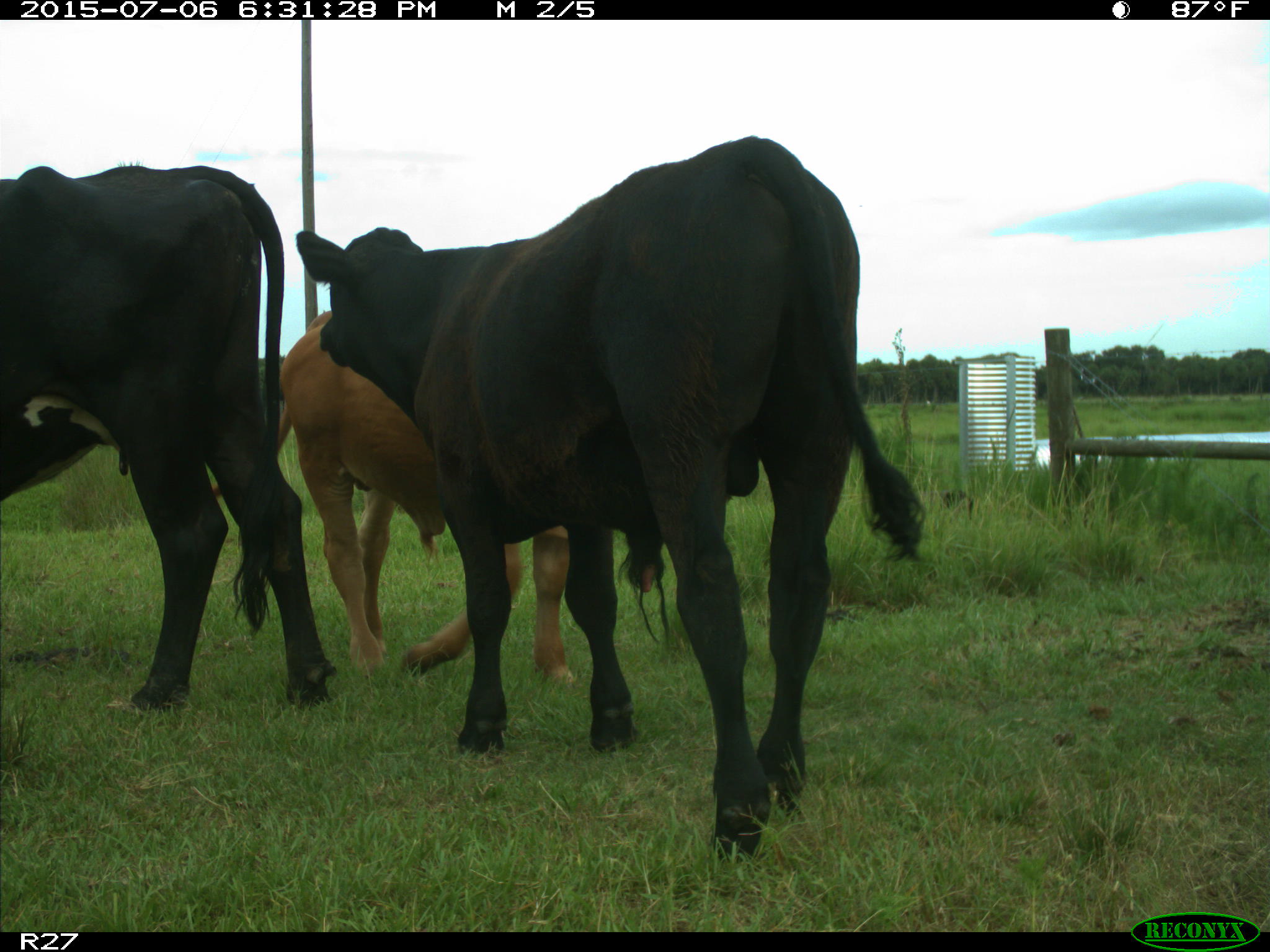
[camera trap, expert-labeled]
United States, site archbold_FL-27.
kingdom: Animalia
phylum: Chordata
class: Mammalia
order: Artiodactyla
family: Bovidae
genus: Bos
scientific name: Bos taurus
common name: domestic cow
Bos taurus (domestic cow).